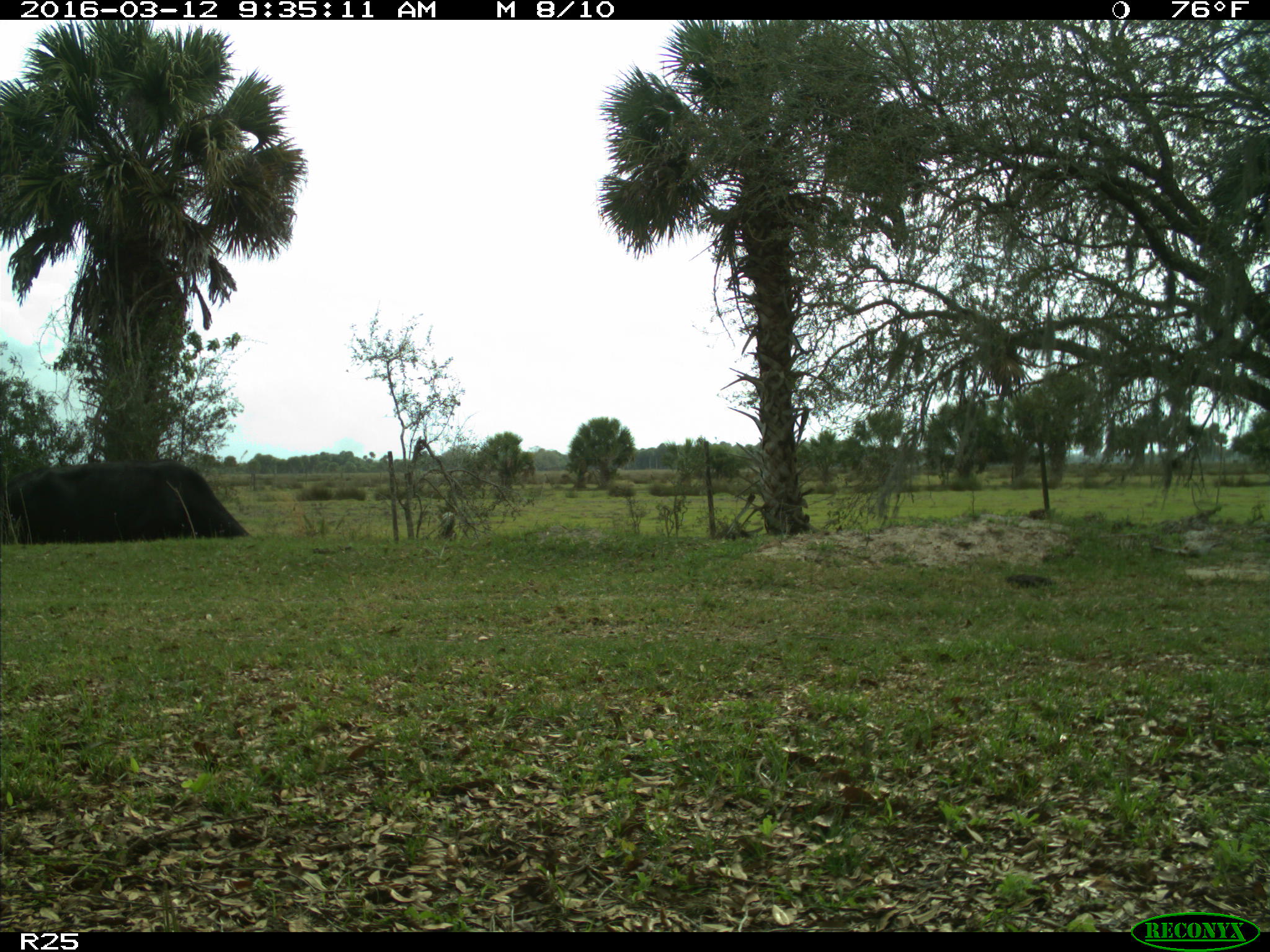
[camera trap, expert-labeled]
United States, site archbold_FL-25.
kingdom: Animalia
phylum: Chordata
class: Mammalia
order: Artiodactyla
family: Bovidae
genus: Bos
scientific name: Bos taurus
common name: domestic cow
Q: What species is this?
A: Bos taurus (domestic cow).